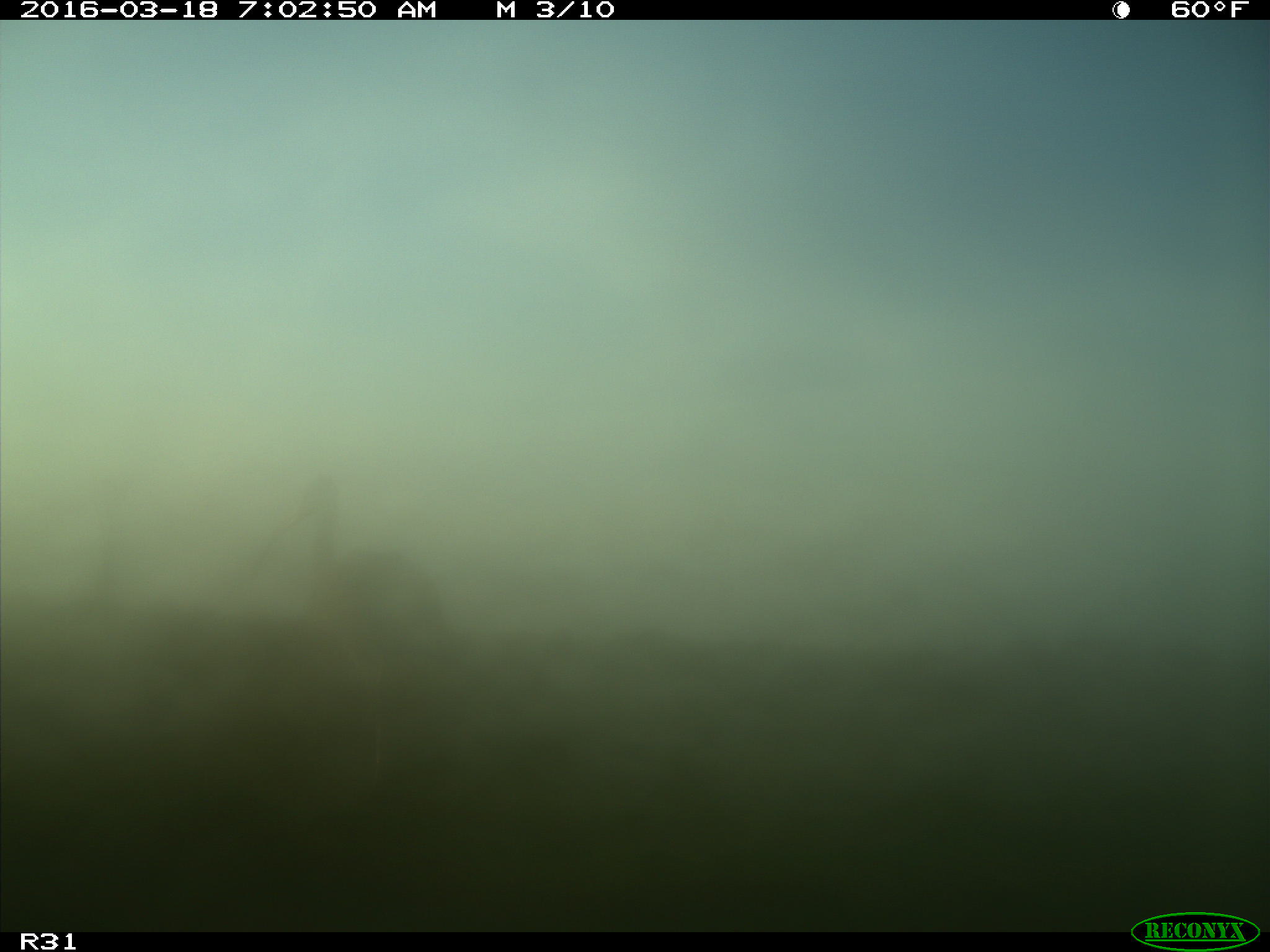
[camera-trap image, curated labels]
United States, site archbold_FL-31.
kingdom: Animalia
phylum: Chordata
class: Aves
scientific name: Aves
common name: birds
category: unidentified bird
Unidentified bird (birds) (Aves).